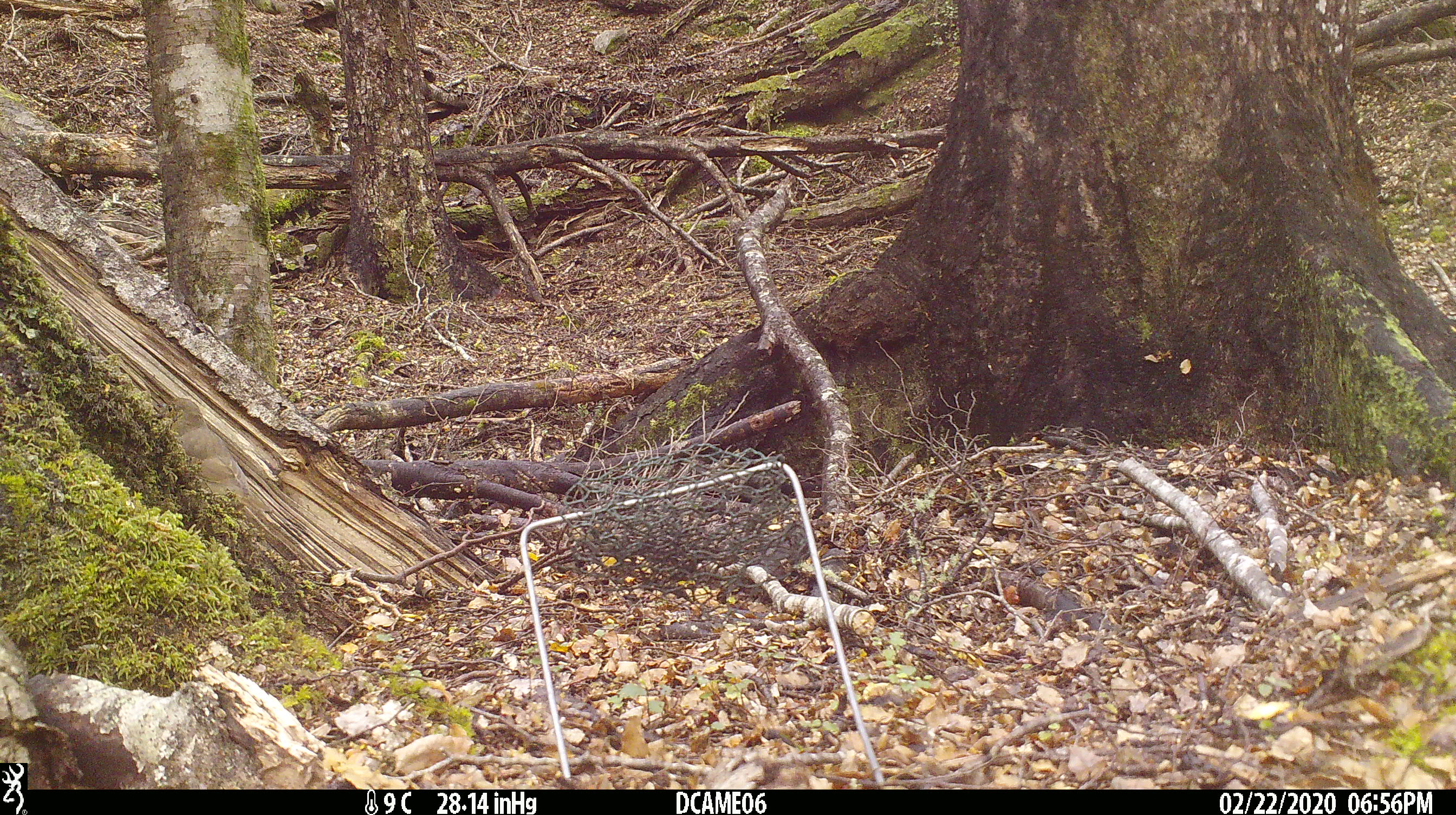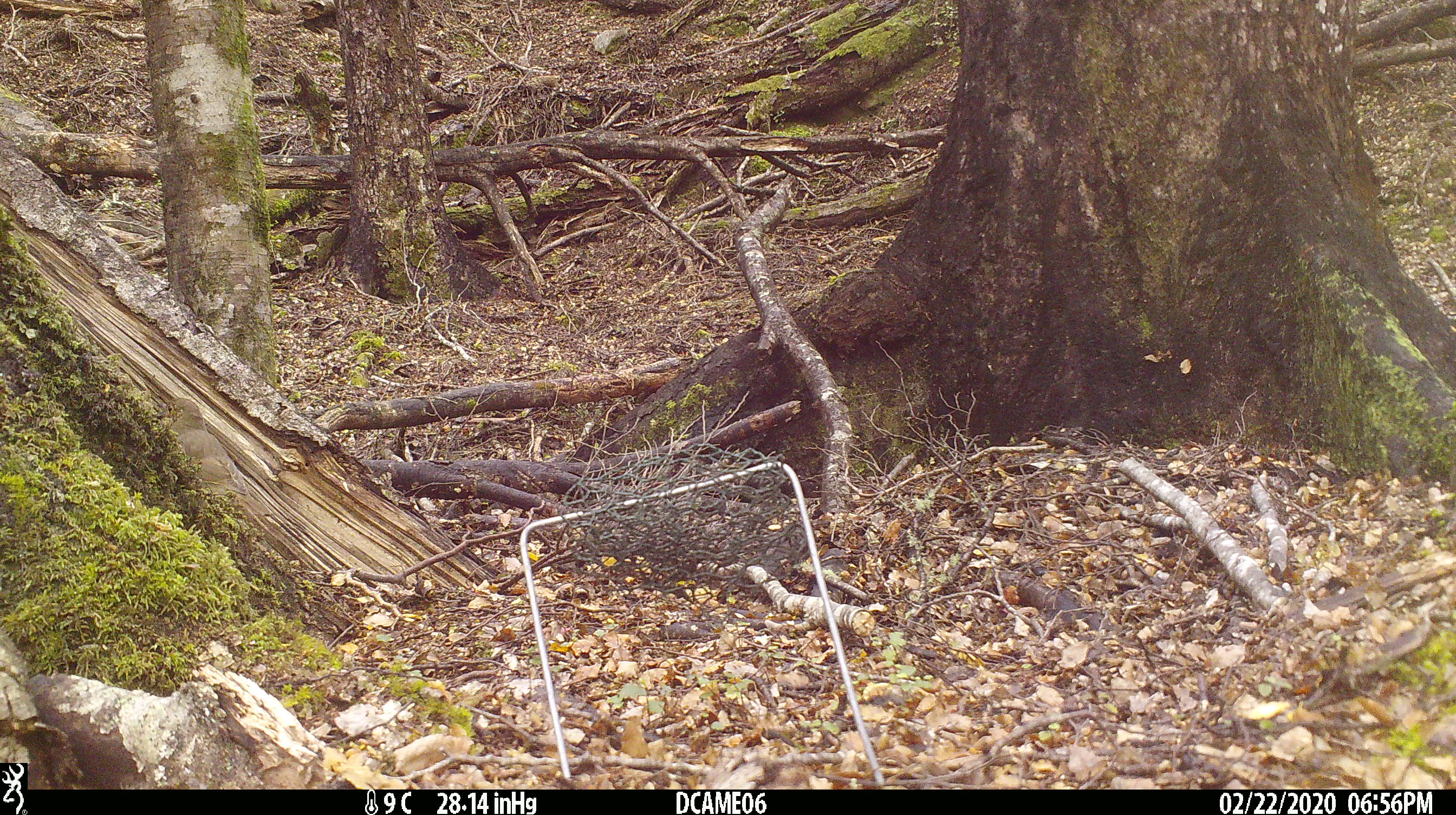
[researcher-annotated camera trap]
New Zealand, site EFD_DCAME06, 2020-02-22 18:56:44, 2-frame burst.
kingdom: Animalia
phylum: Chordata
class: Aves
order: Passeriformes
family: Turdidae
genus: Turdus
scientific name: Turdus merula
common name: eurasian blackbird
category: blackbird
Blackbird (eurasian blackbird) (Turdus merula).